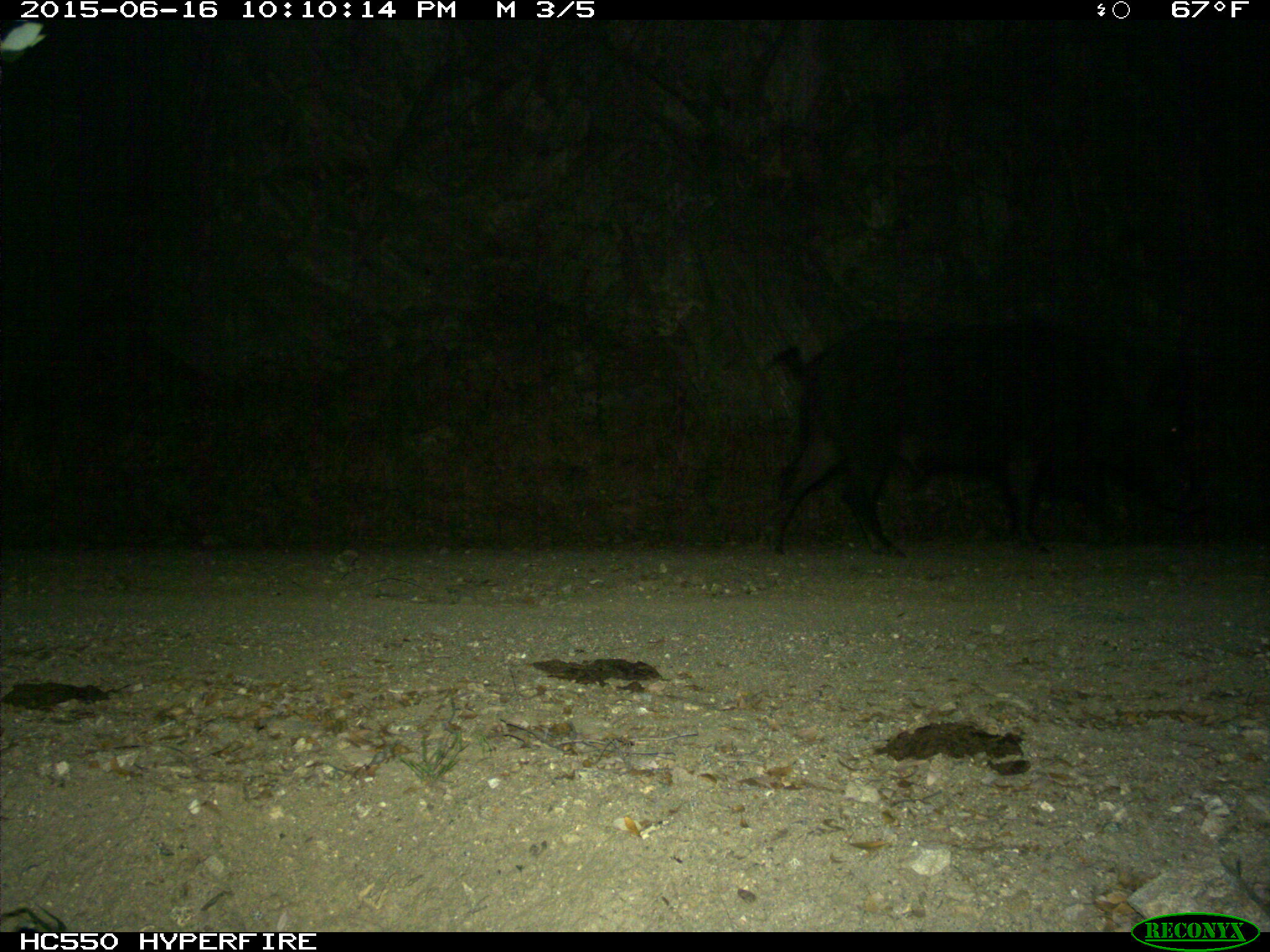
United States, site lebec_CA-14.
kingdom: Animalia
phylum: Chordata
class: Mammalia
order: Artiodactyla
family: Suidae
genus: Sus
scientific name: Sus scrofa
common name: wild boar